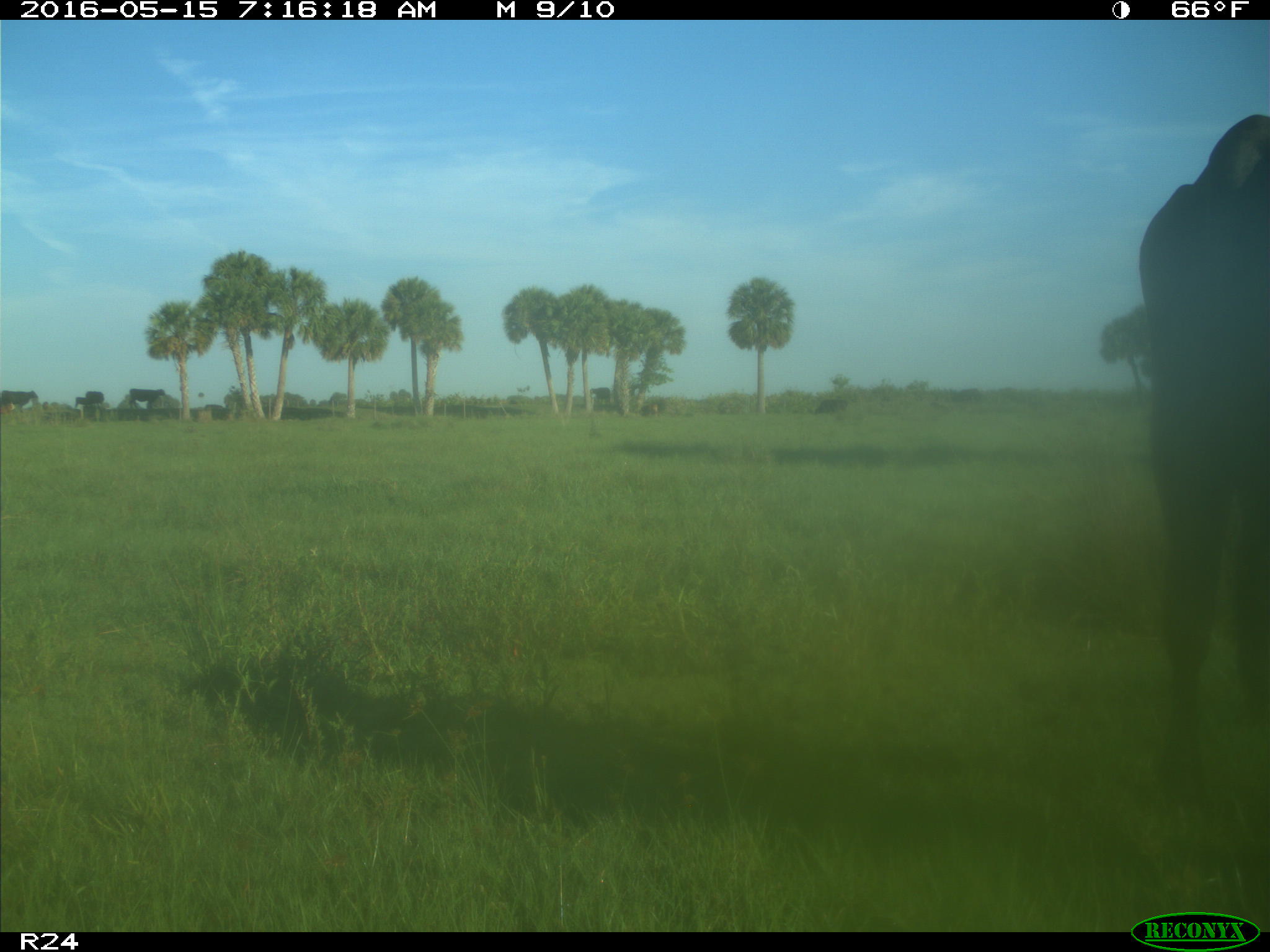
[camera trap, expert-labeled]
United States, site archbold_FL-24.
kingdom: Animalia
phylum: Chordata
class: Mammalia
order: Artiodactyla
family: Bovidae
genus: Bos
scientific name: Bos taurus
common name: domestic cow